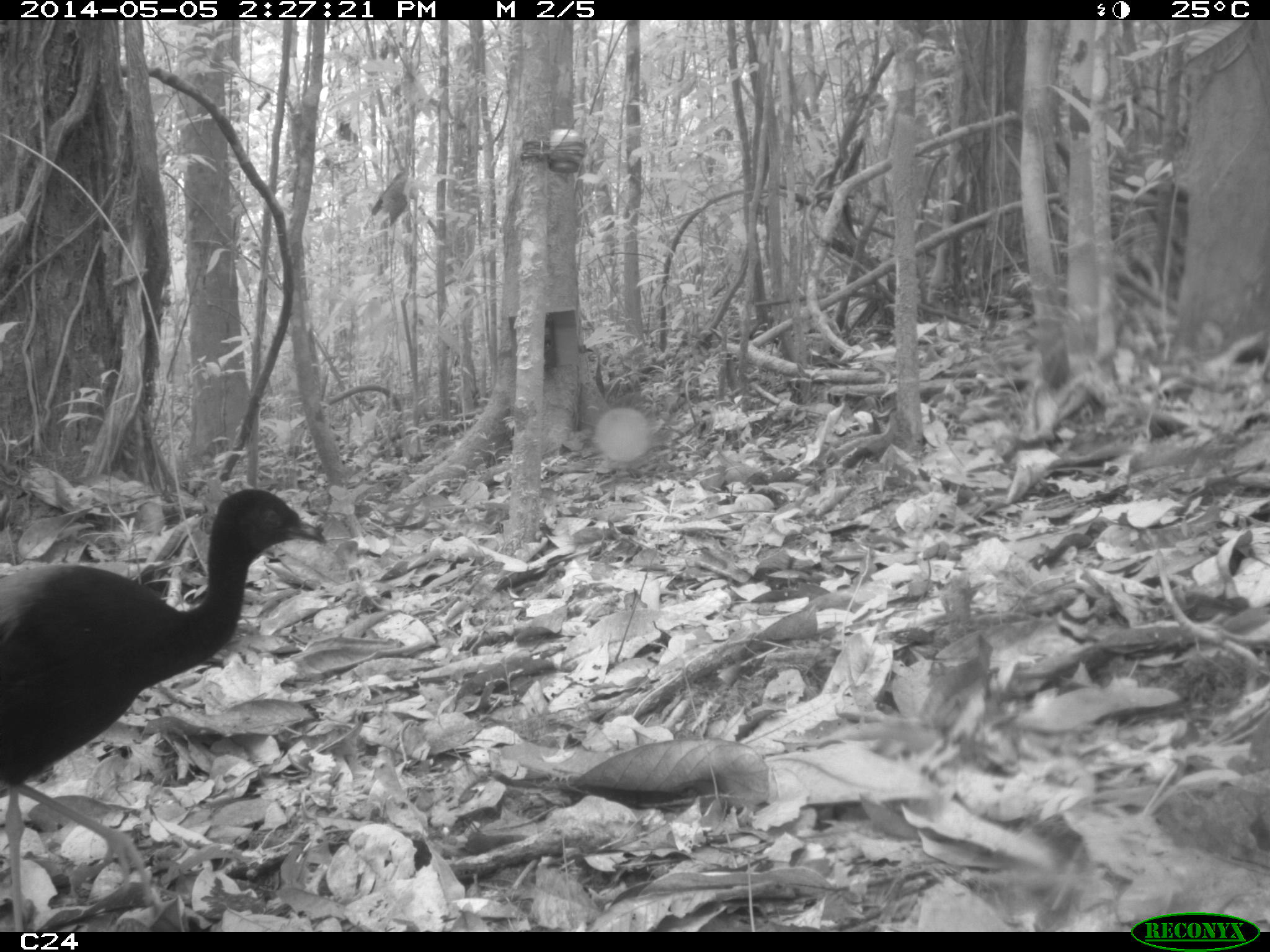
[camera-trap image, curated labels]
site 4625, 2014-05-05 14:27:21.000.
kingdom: Animalia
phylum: Chordata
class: Aves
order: Gruiformes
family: Psophiidae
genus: Psophia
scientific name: Psophia crepitans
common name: gray-winged trumpeter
Psophia crepitans (gray-winged trumpeter), count 3, age adult.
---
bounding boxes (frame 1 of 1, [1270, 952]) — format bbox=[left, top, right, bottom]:
psophia crepitans: bbox=[0, 486, 330, 931]